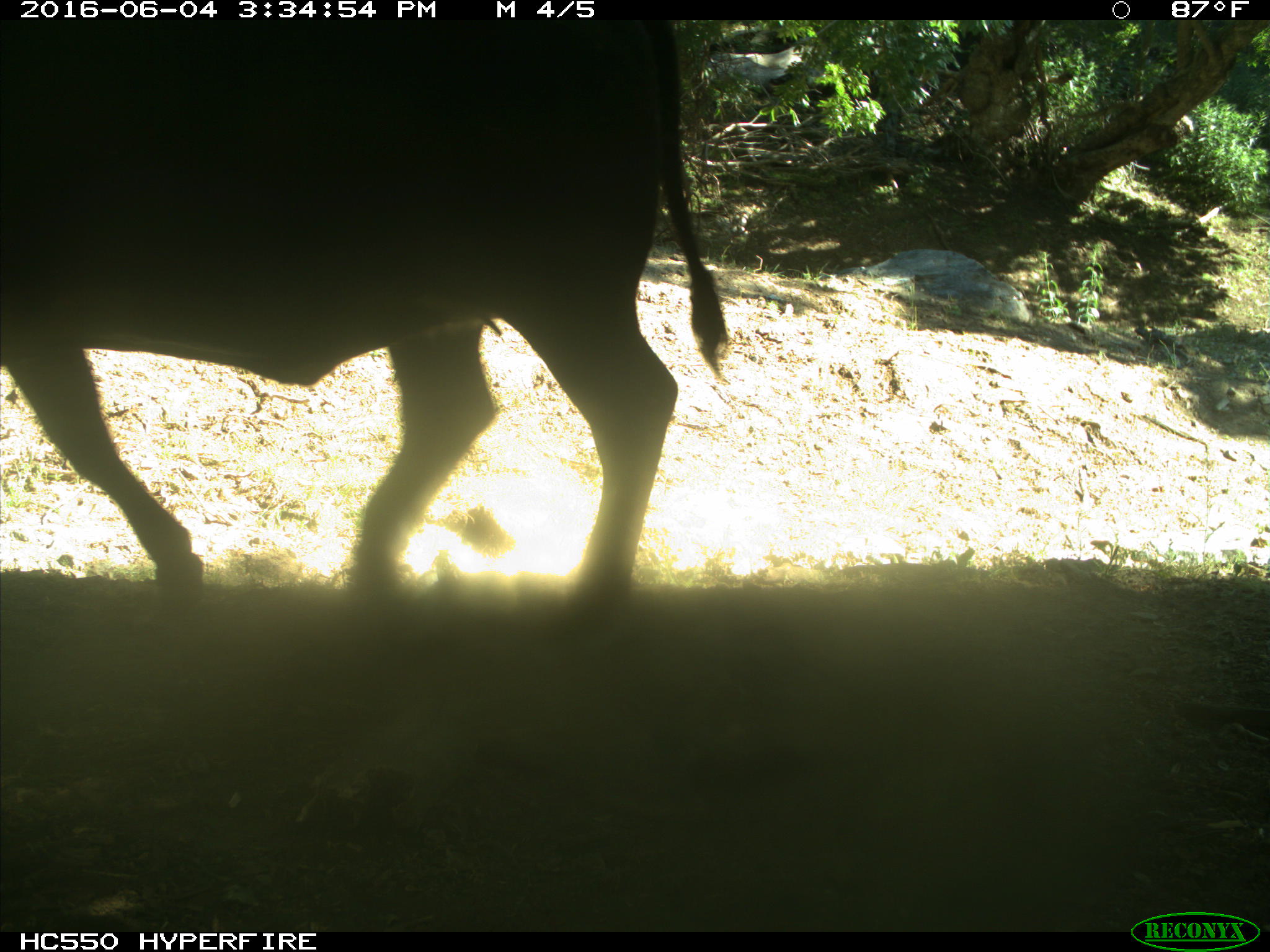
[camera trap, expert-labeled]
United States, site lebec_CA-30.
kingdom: Animalia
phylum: Chordata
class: Mammalia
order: Artiodactyla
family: Bovidae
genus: Bos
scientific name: Bos taurus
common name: domestic cow